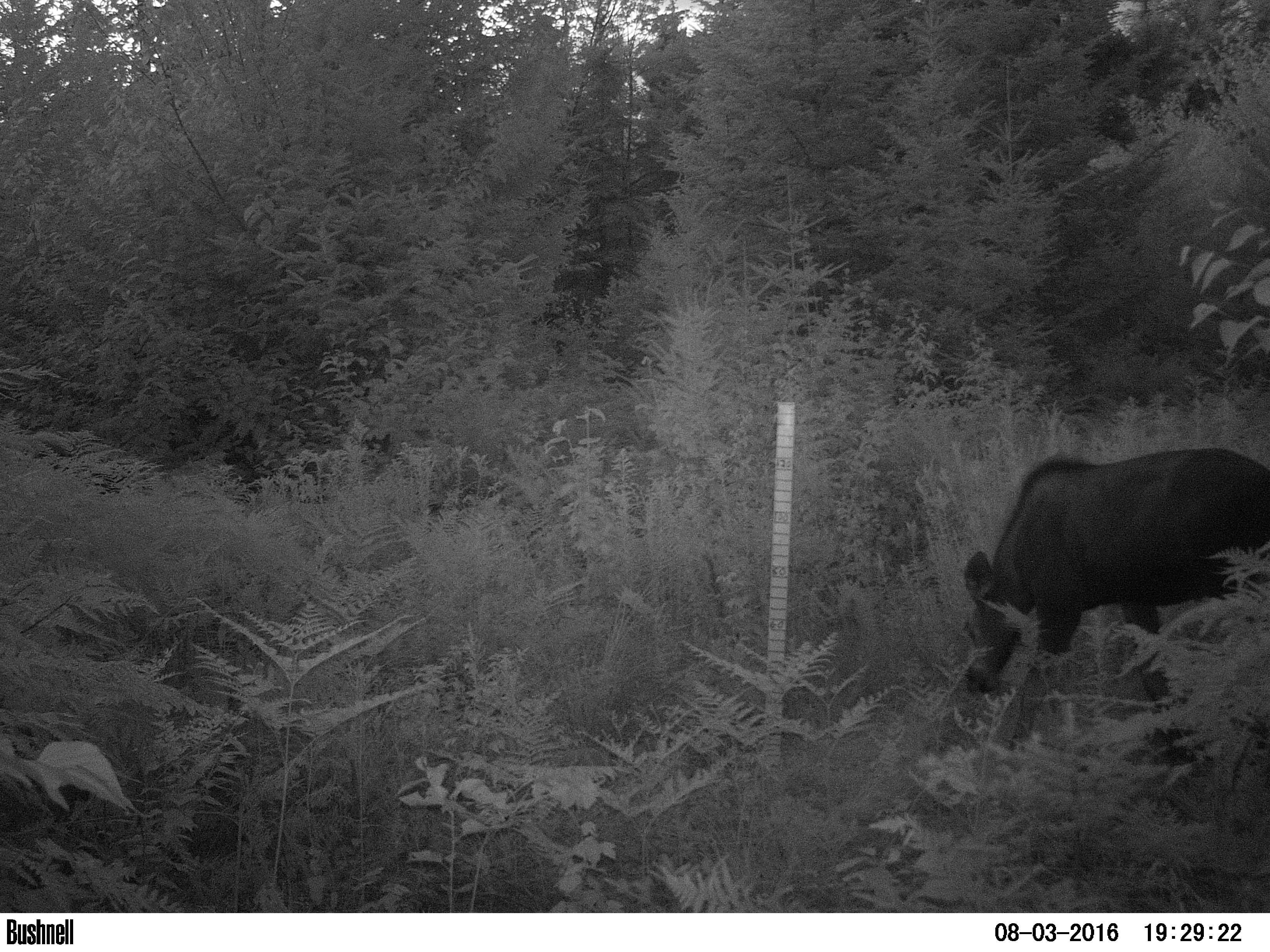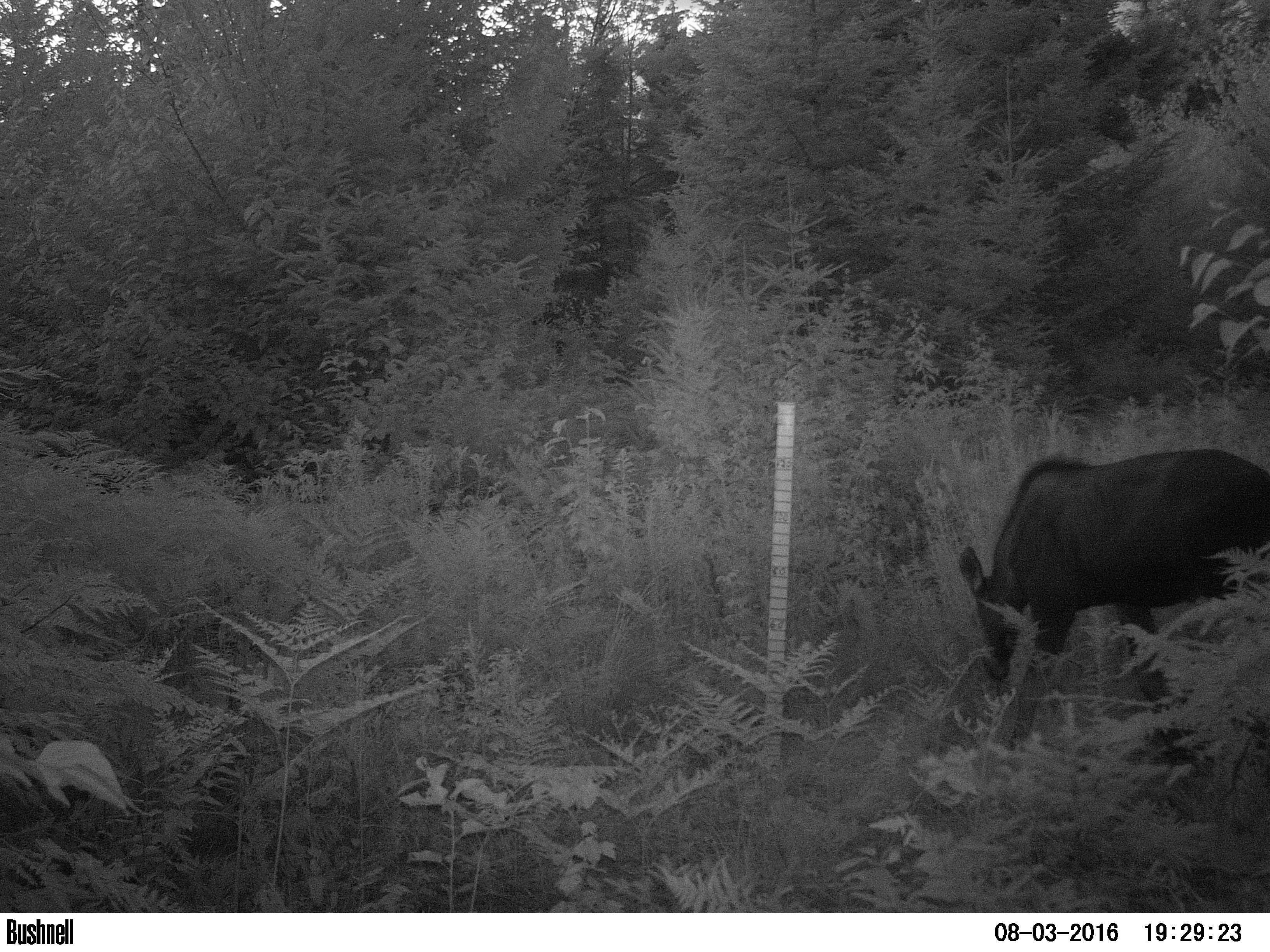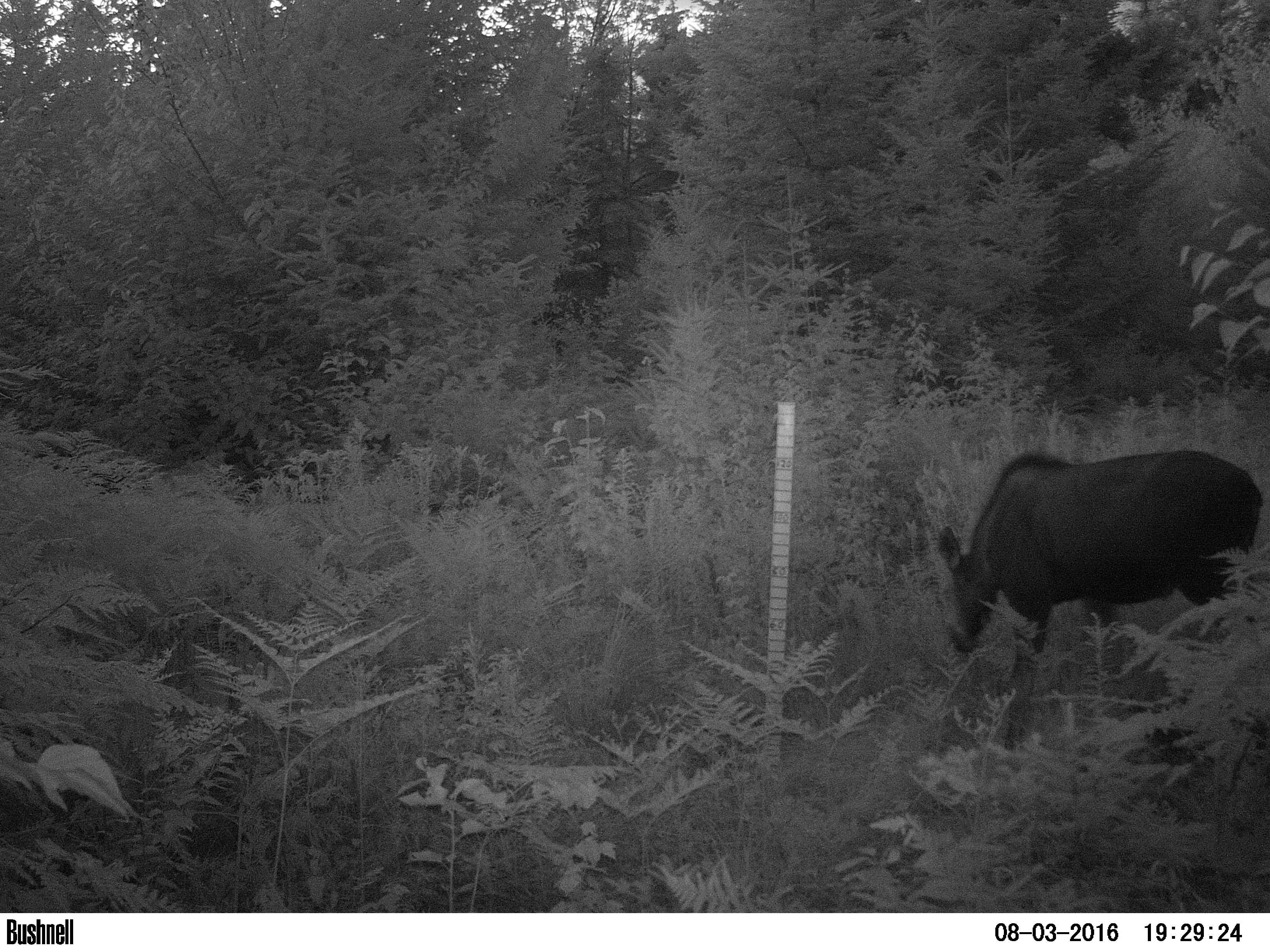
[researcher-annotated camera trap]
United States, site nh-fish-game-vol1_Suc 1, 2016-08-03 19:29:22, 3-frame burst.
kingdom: Animalia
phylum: Chordata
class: Mammalia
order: Artiodactyla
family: Cervidae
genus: Alces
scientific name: Alces alces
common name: moose